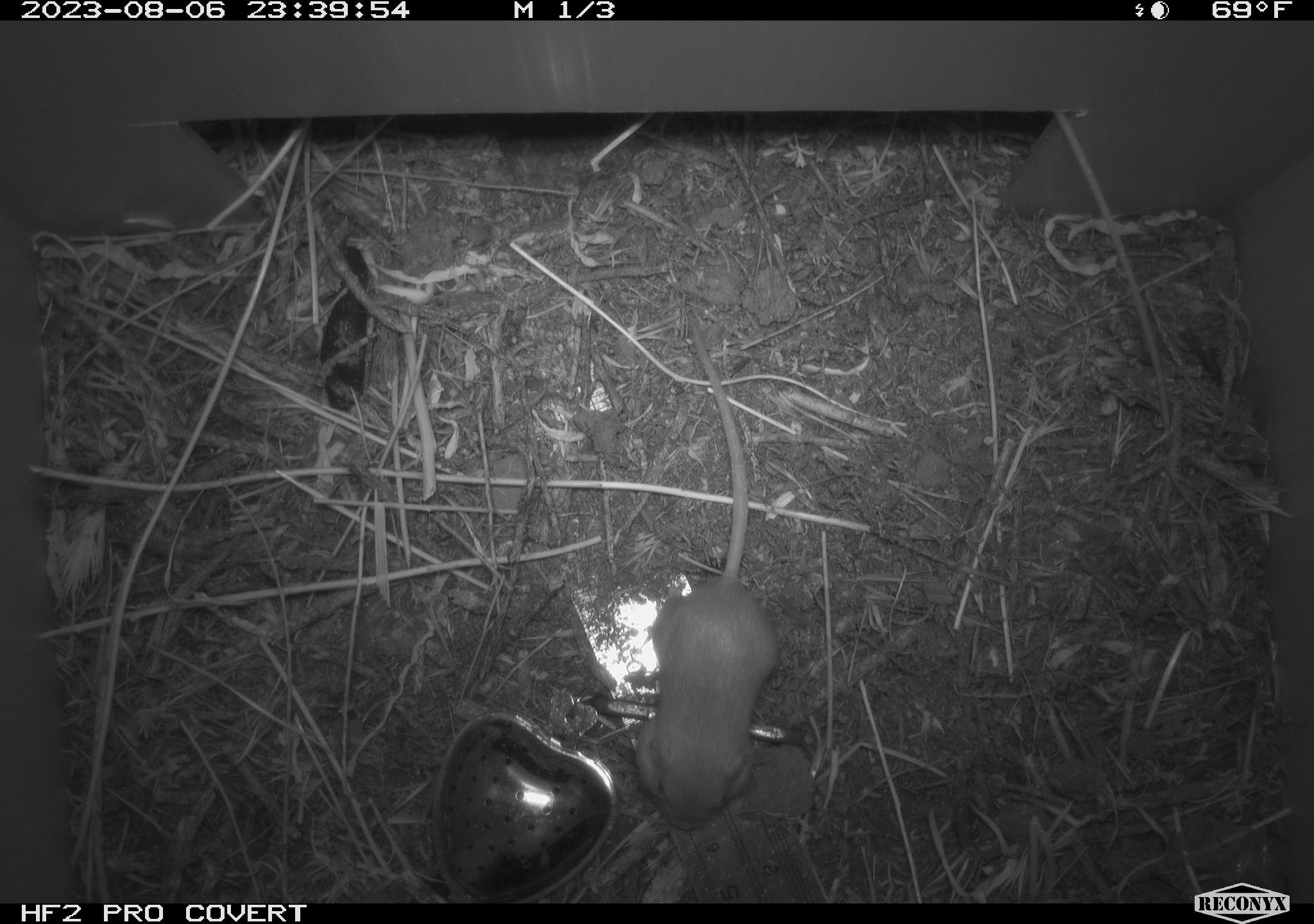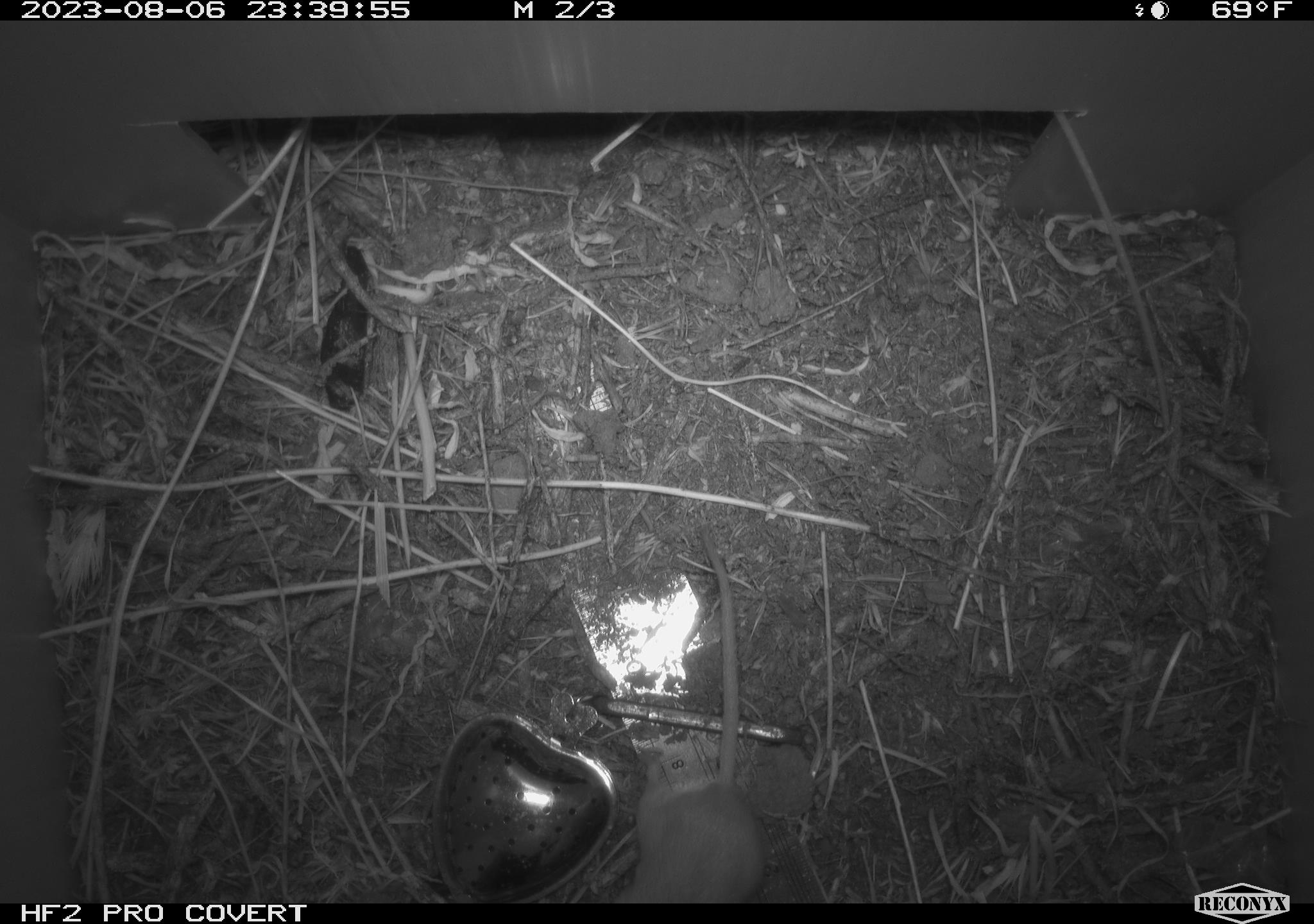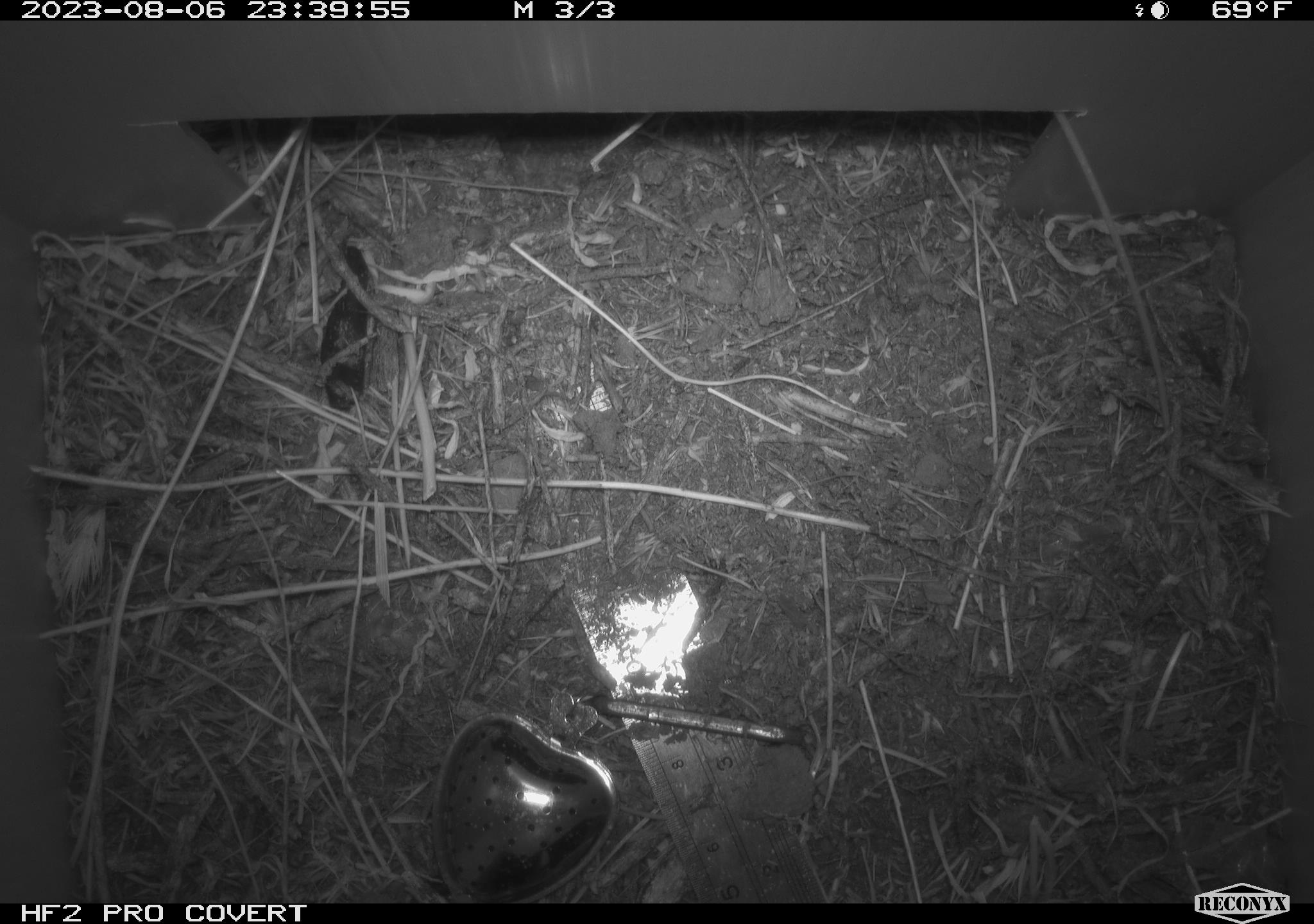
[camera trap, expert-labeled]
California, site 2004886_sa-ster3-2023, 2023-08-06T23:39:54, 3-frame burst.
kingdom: Animalia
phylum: Chordata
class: Mammalia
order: Rodentia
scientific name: Rodentia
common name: mouse species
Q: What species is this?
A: Mouse species (Rodentia).